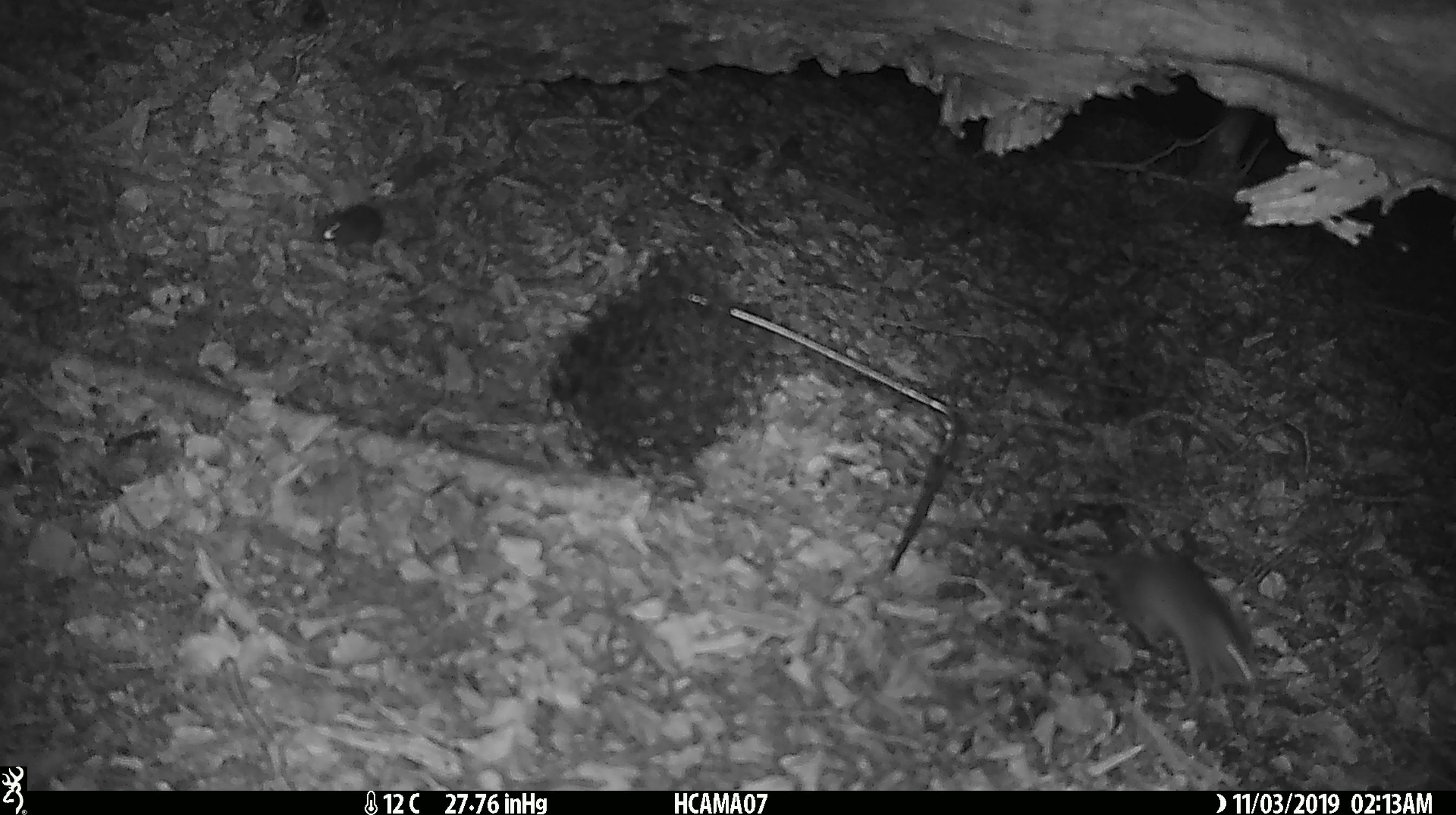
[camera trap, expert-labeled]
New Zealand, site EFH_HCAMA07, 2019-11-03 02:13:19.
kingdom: Animalia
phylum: Chordata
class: Mammalia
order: Rodentia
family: Muridae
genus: Mus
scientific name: Mus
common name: mouse